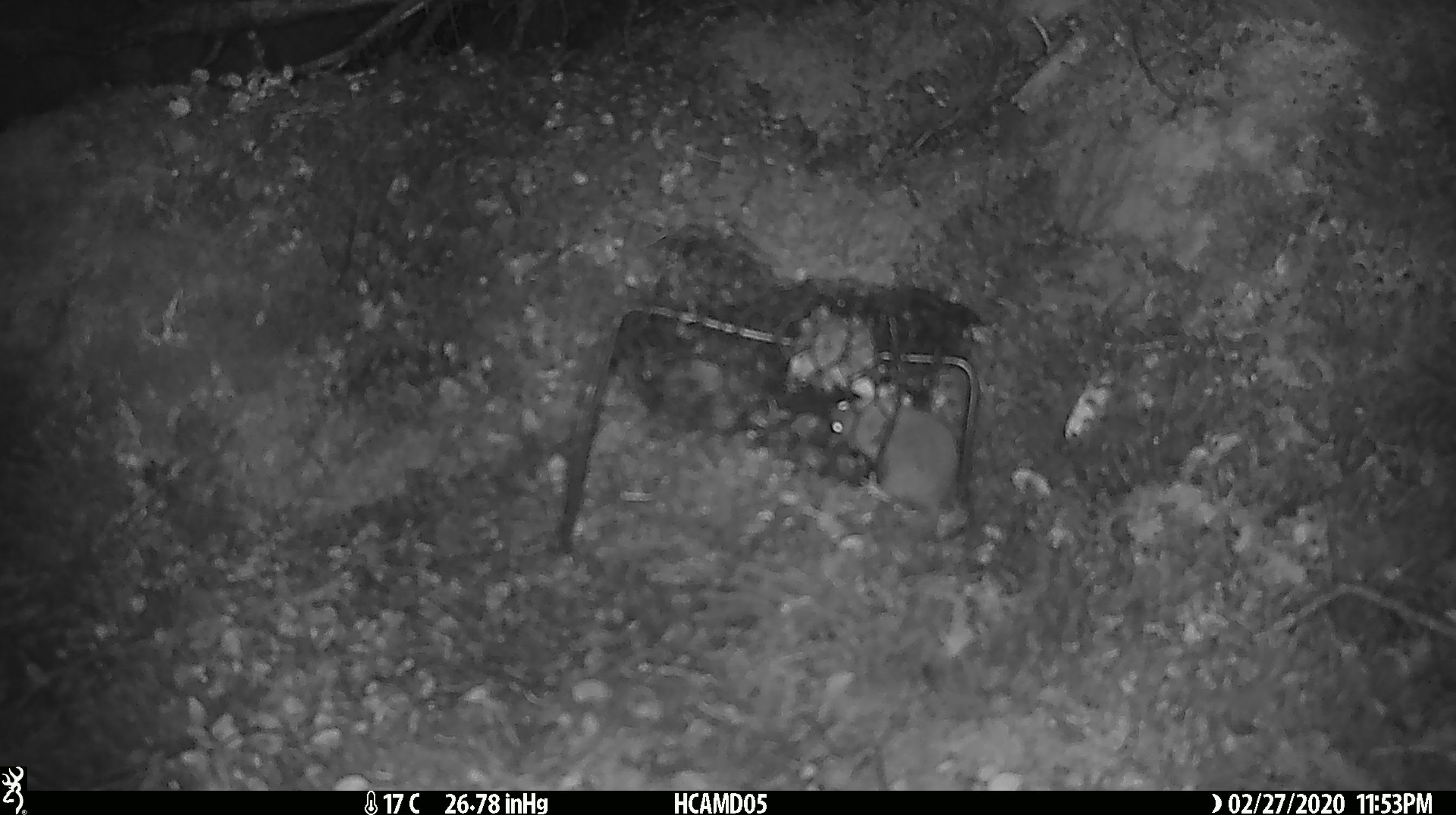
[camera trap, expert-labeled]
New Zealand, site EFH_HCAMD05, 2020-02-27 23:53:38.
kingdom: Animalia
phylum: Chordata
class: Mammalia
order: Rodentia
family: Muridae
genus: Mus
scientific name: Mus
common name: mouse